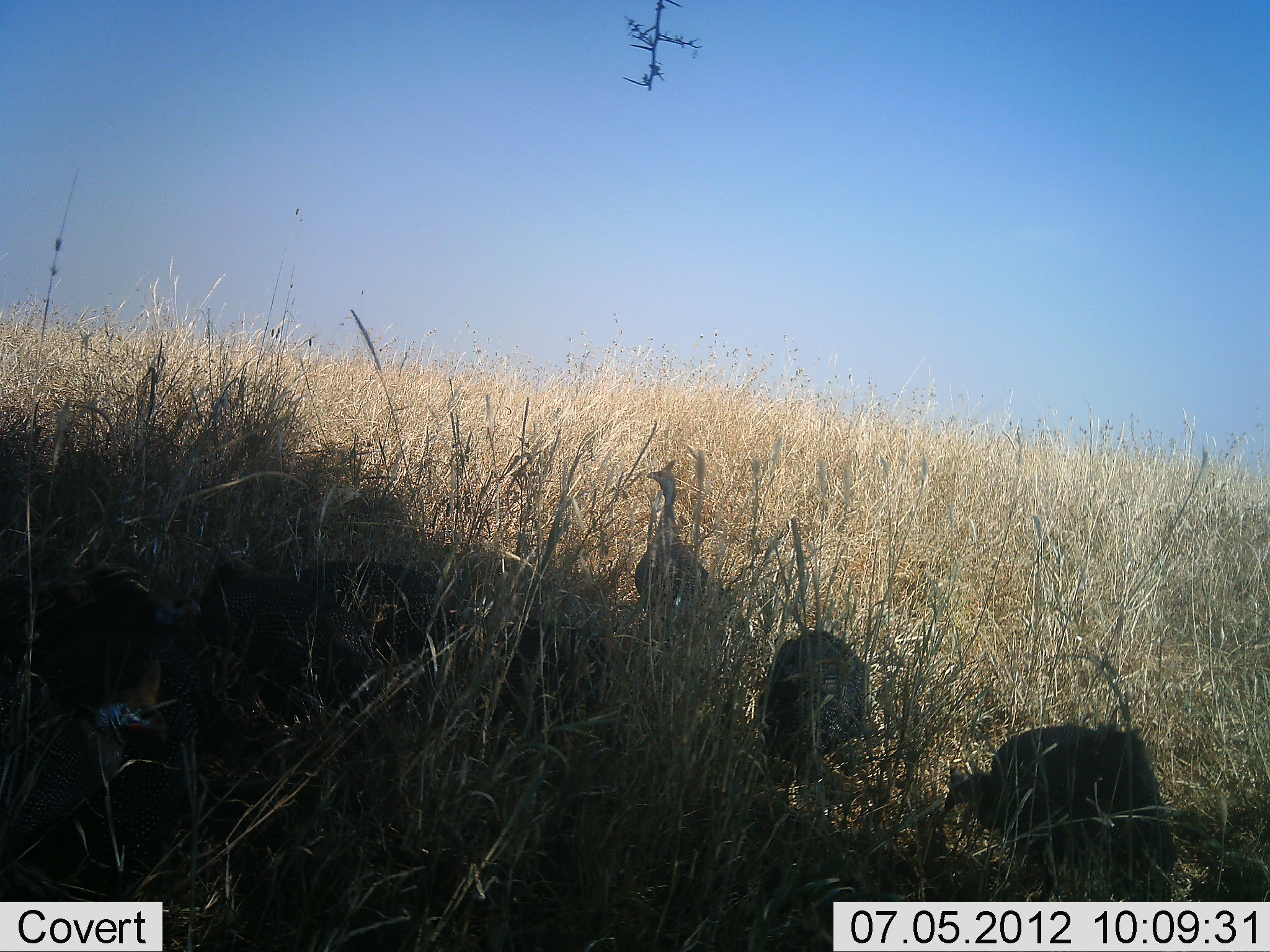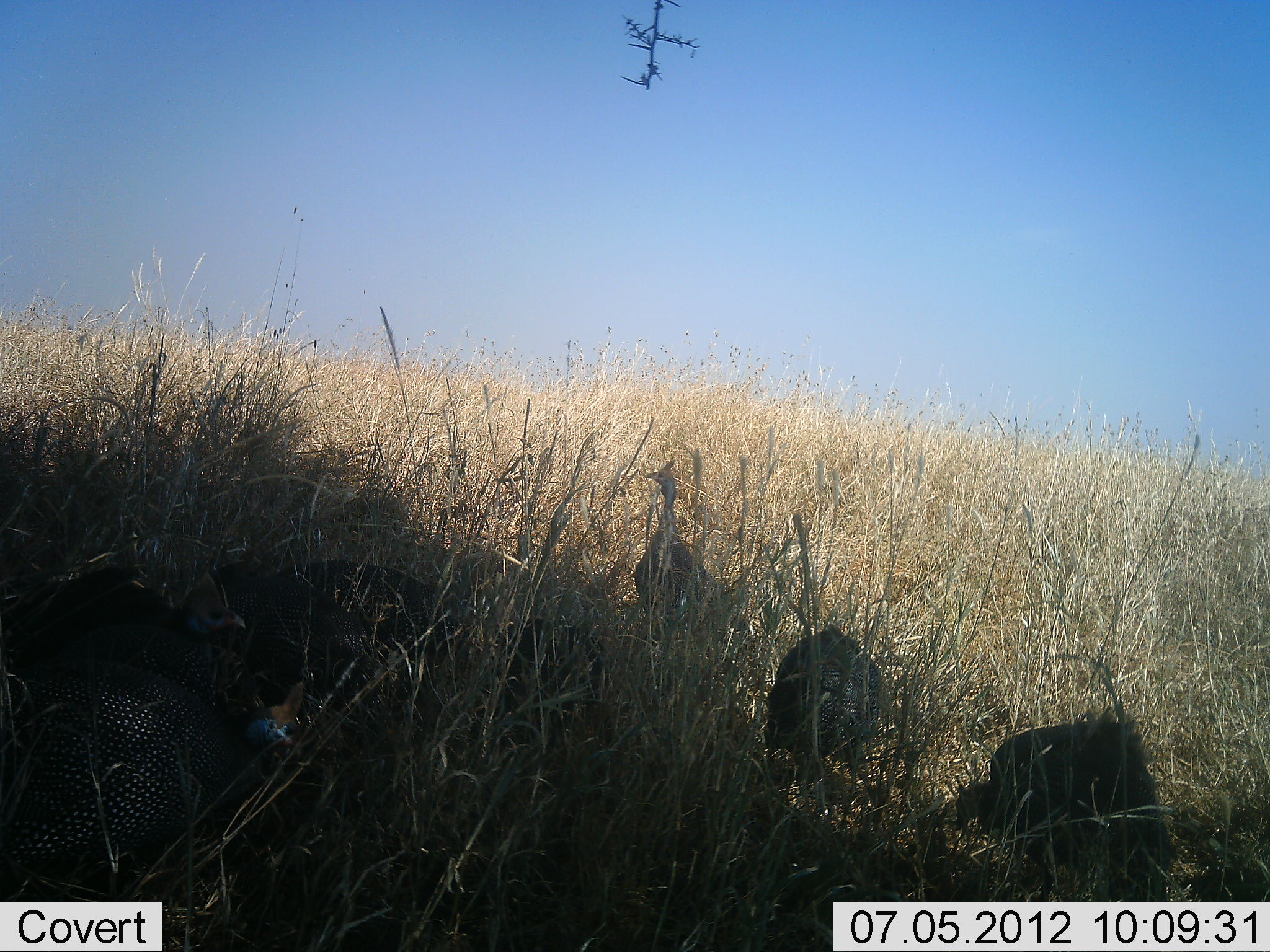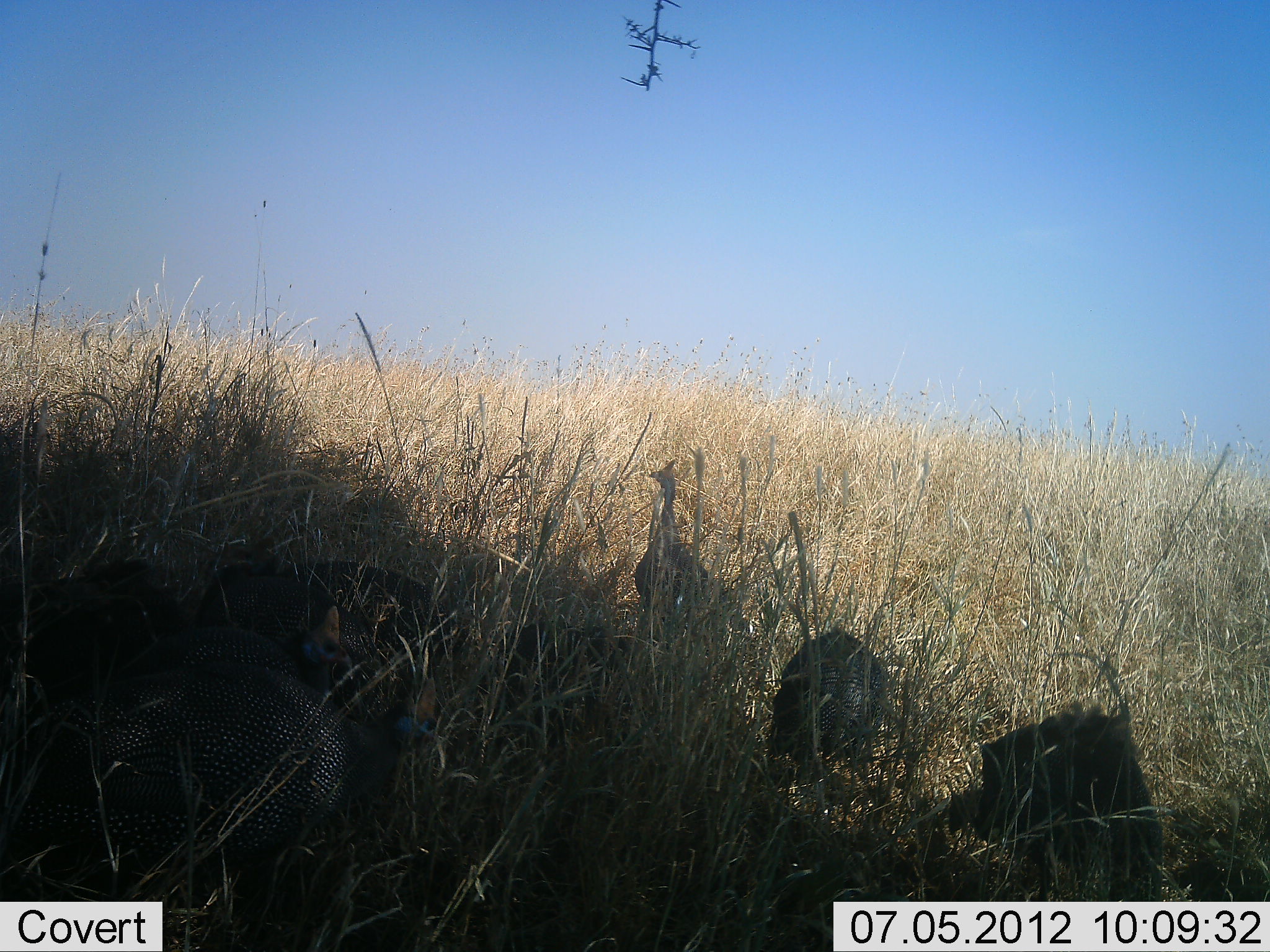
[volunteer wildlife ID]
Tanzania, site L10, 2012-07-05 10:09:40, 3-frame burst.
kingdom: Animalia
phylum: Chordata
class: Aves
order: Galliformes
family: Numididae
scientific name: Numididae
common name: guinea fowl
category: guineafowl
Guineafowl (guinea fowl) (Numididae), count 7. Behavior (volunteer vote fractions): standing 60%, resting 10%, moving 50%, interacting 10%. Young present (vote fraction): 0%. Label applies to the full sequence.